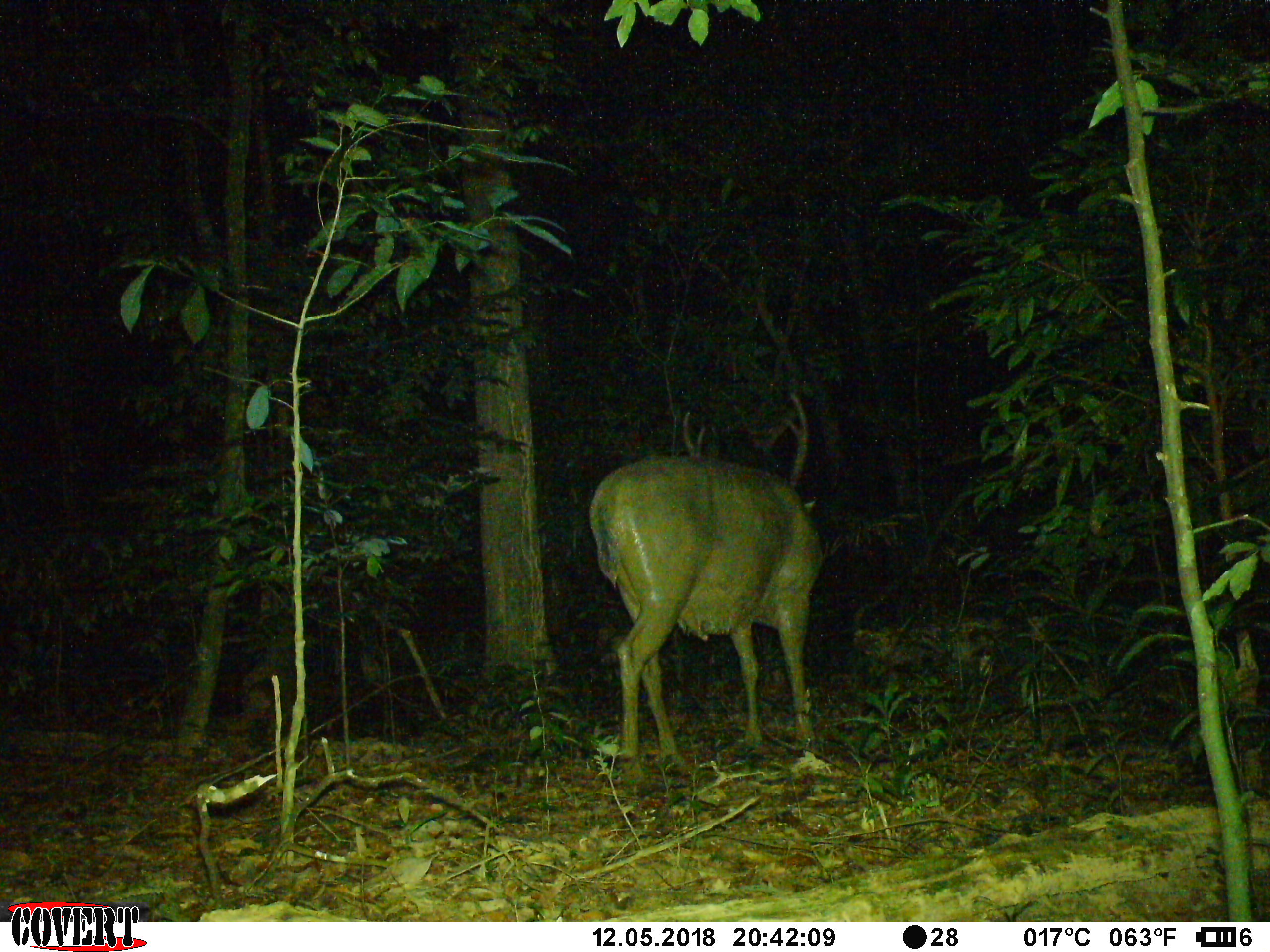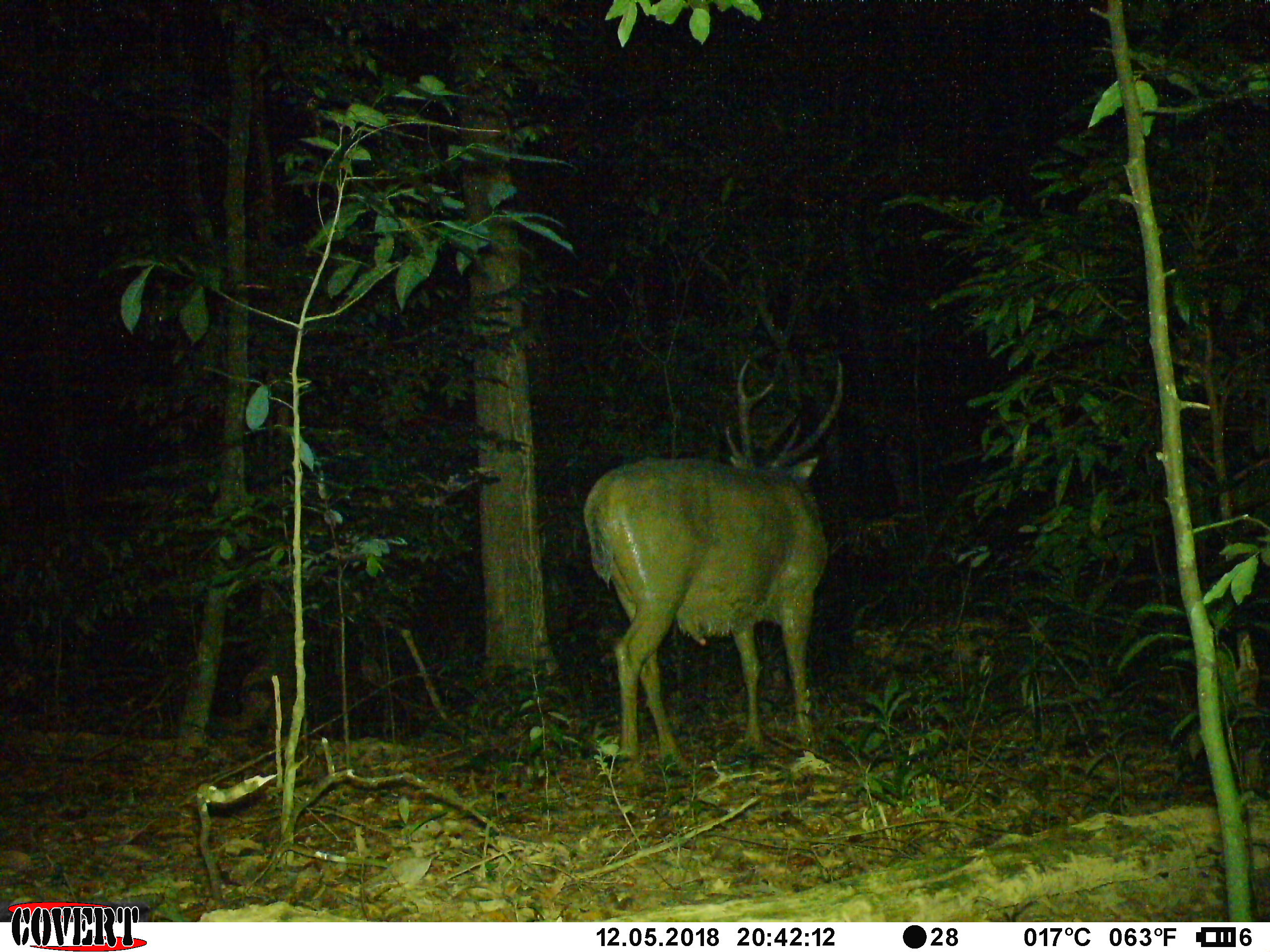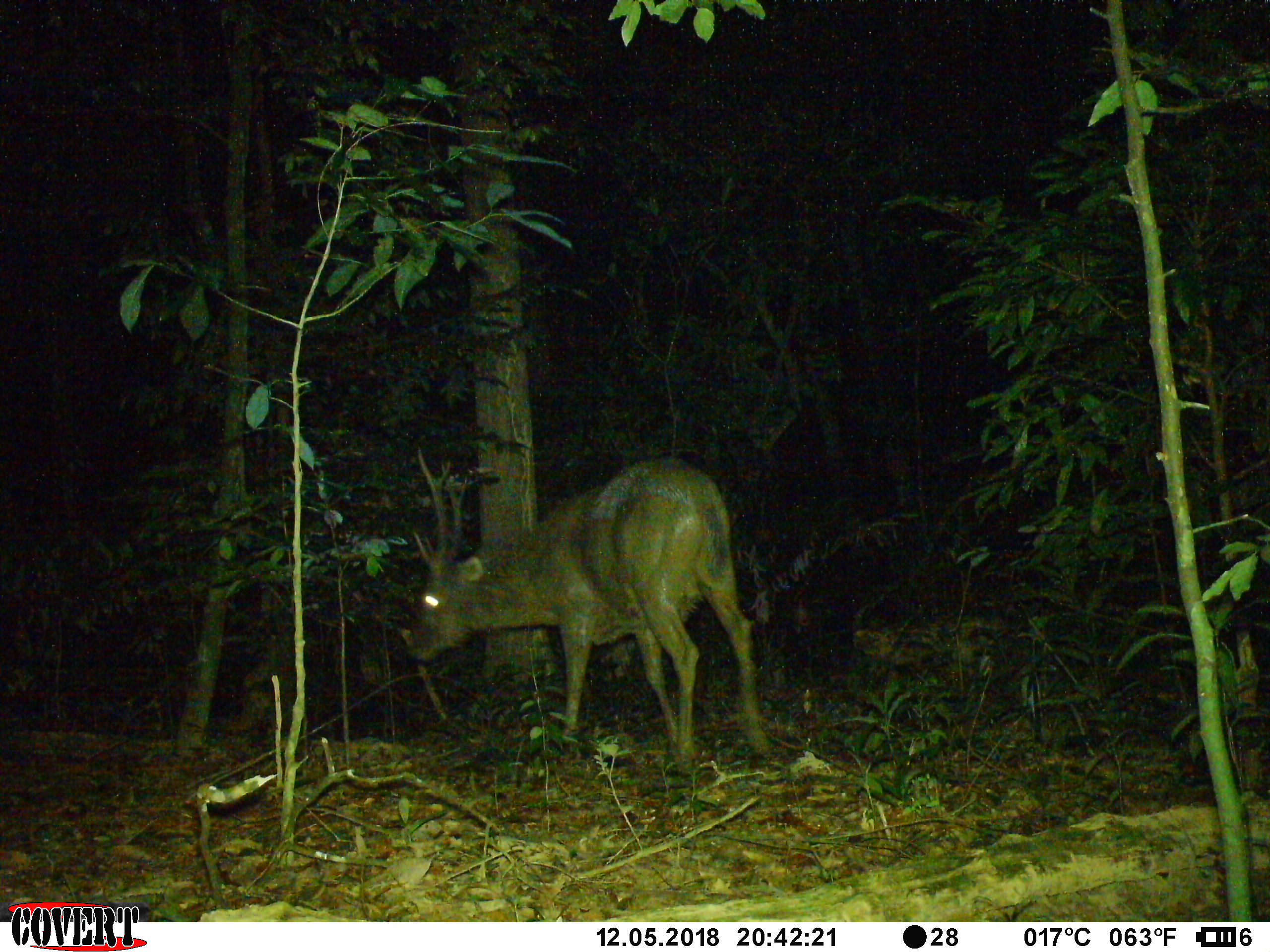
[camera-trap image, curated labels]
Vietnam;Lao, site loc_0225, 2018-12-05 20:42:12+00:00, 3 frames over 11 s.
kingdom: Animalia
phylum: Chordata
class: Mammalia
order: Artiodactyla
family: Cervidae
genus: Rusa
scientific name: Rusa unicolor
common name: sambar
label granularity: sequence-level